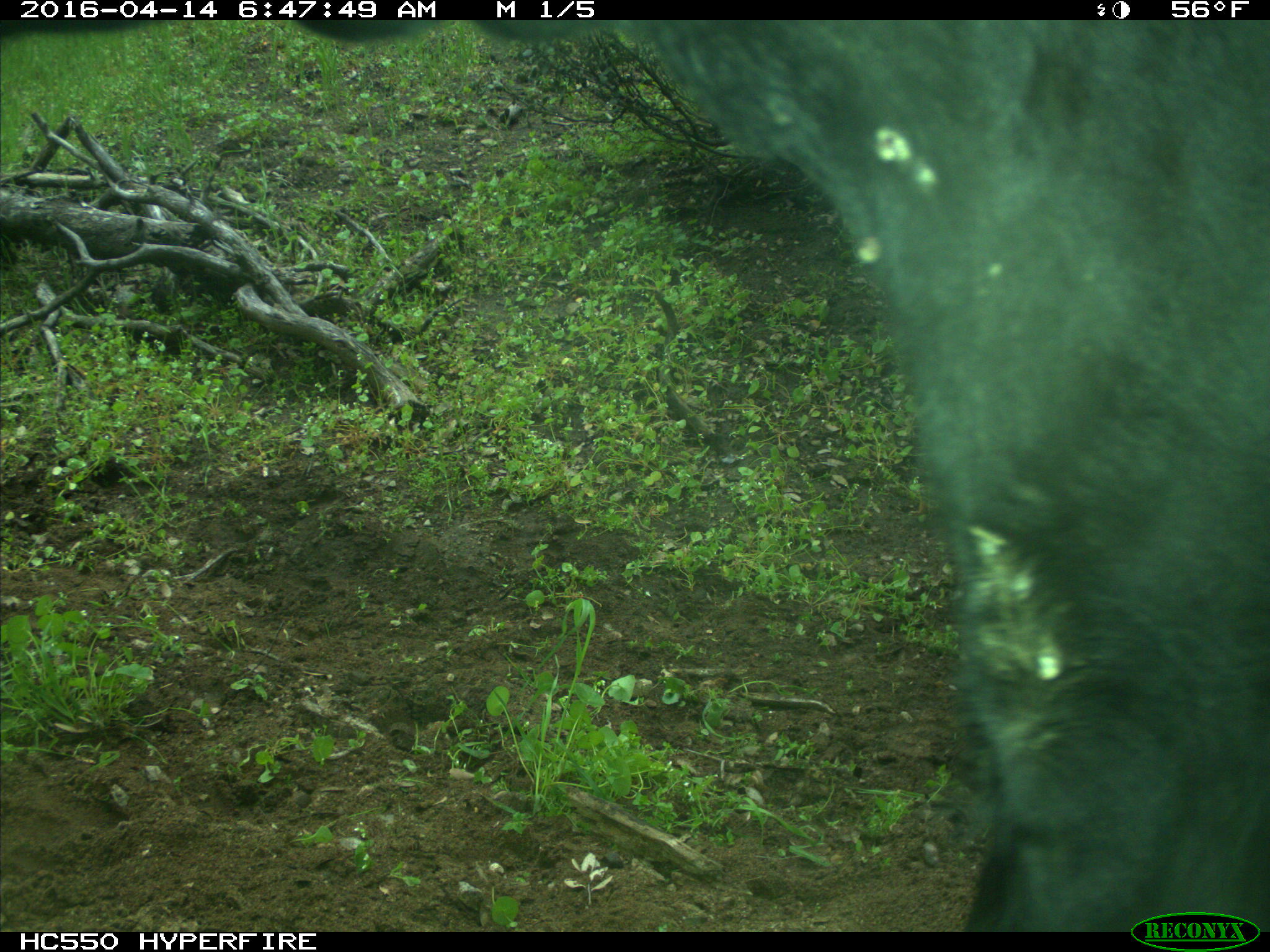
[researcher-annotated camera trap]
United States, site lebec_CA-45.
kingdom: Animalia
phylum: Chordata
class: Mammalia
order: Artiodactyla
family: Bovidae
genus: Bos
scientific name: Bos taurus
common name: domestic cow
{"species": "Bos taurus (domestic cow)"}